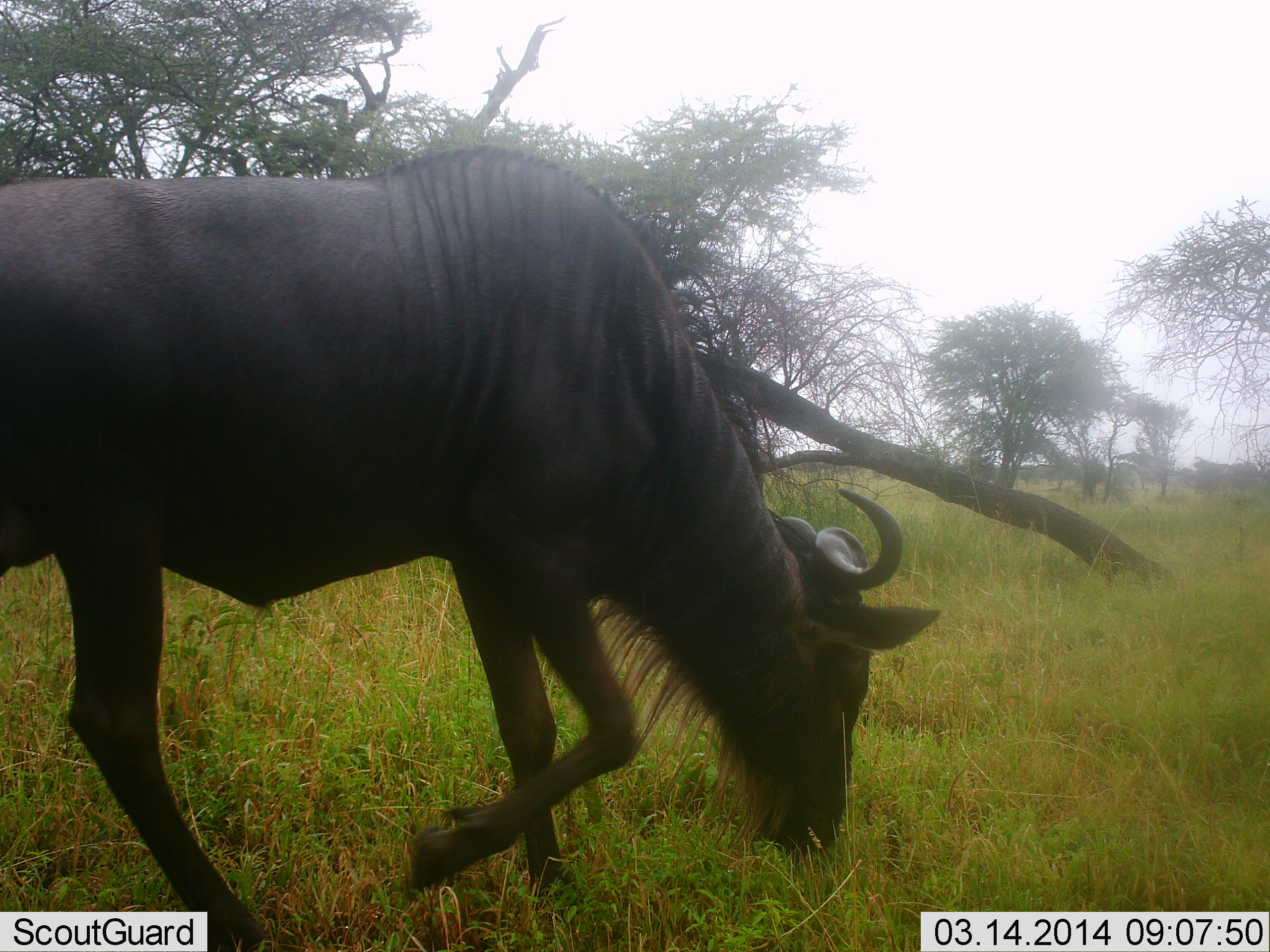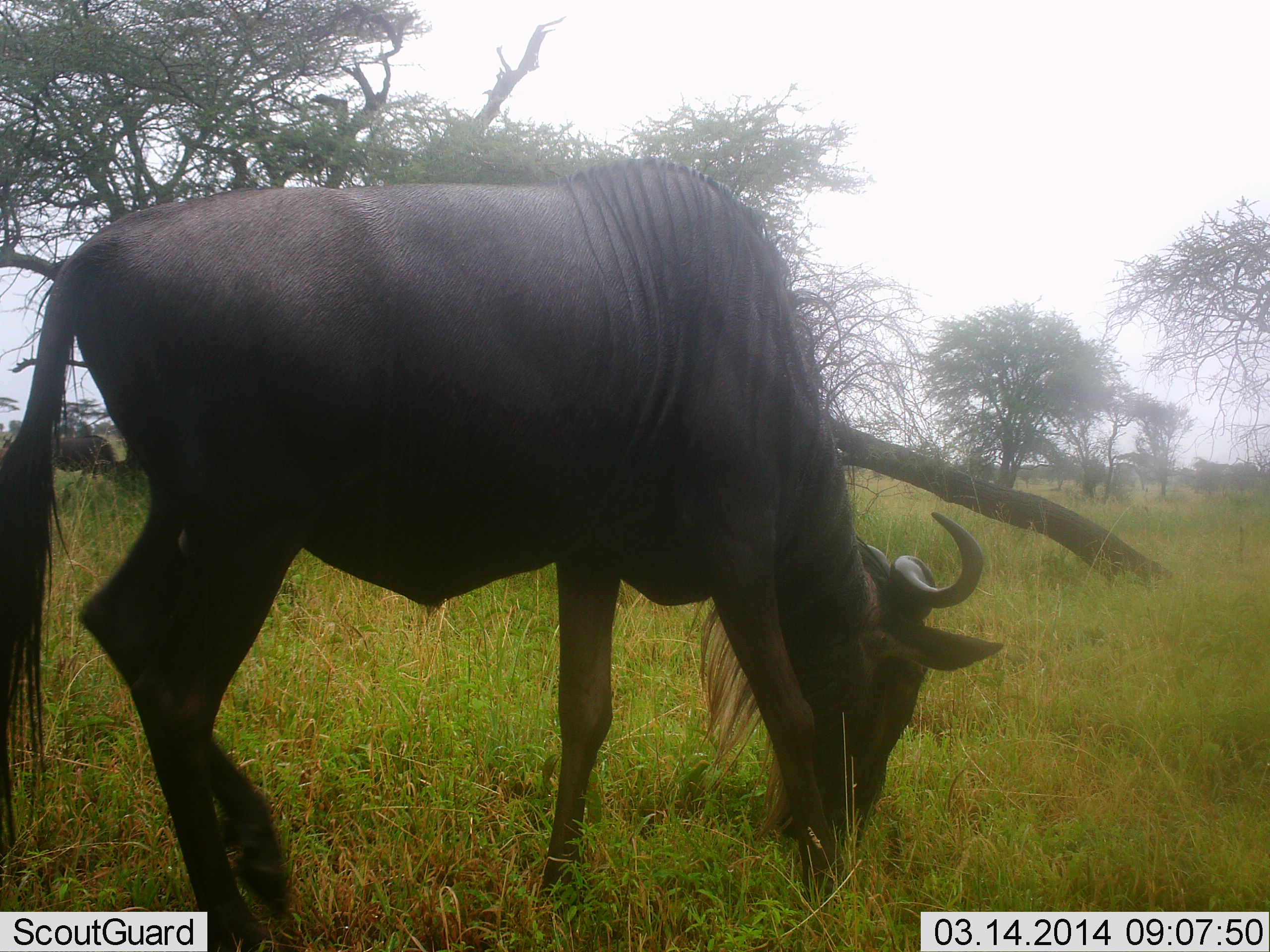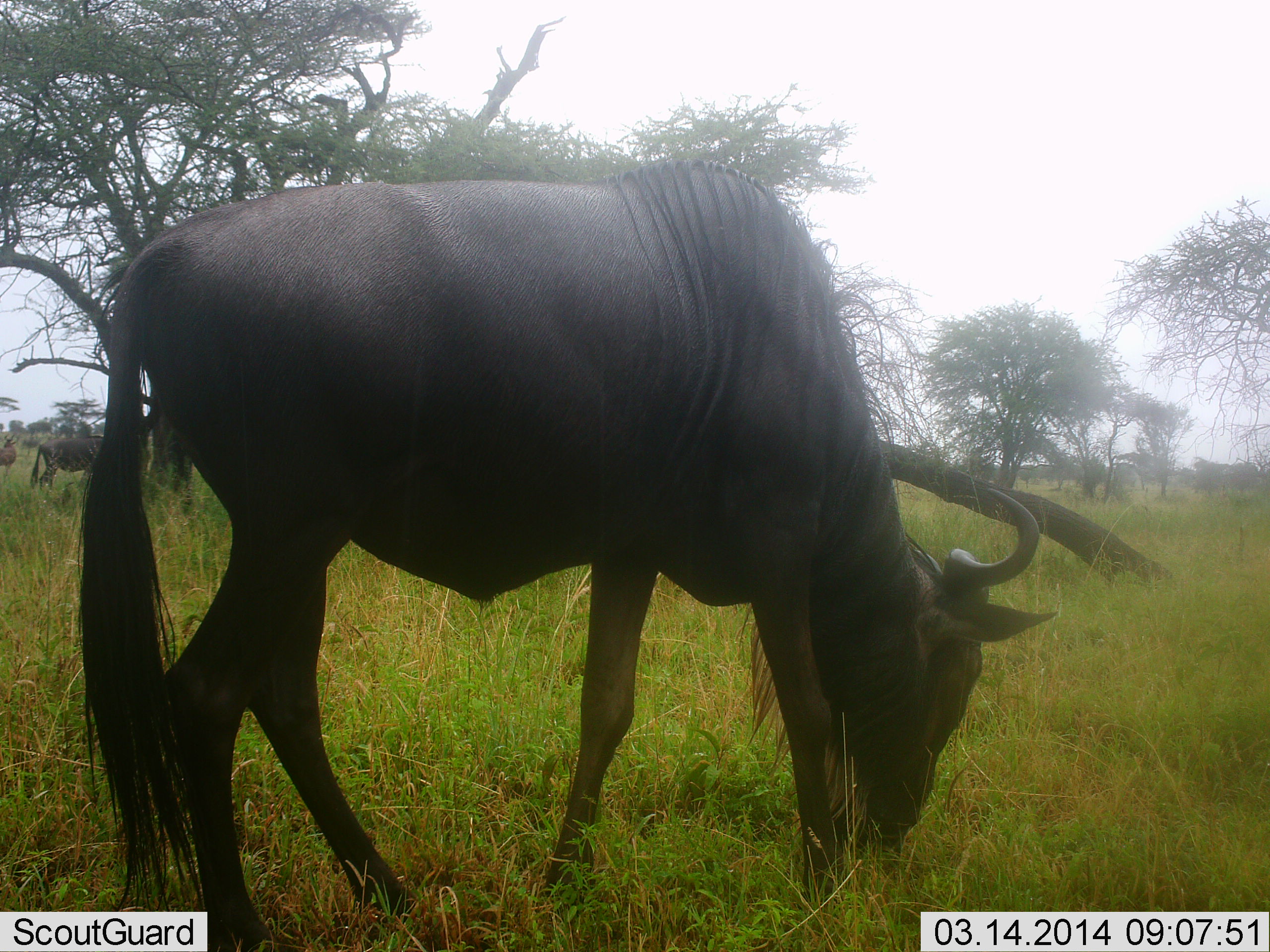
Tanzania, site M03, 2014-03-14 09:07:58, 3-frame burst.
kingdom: Animalia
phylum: Chordata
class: Mammalia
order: Artiodactyla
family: Bovidae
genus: Connochaetes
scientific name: Connochaetes taurinus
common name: blue wildebeest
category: wildebeest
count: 1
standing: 0%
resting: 0%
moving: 40%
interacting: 0%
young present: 0%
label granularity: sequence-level